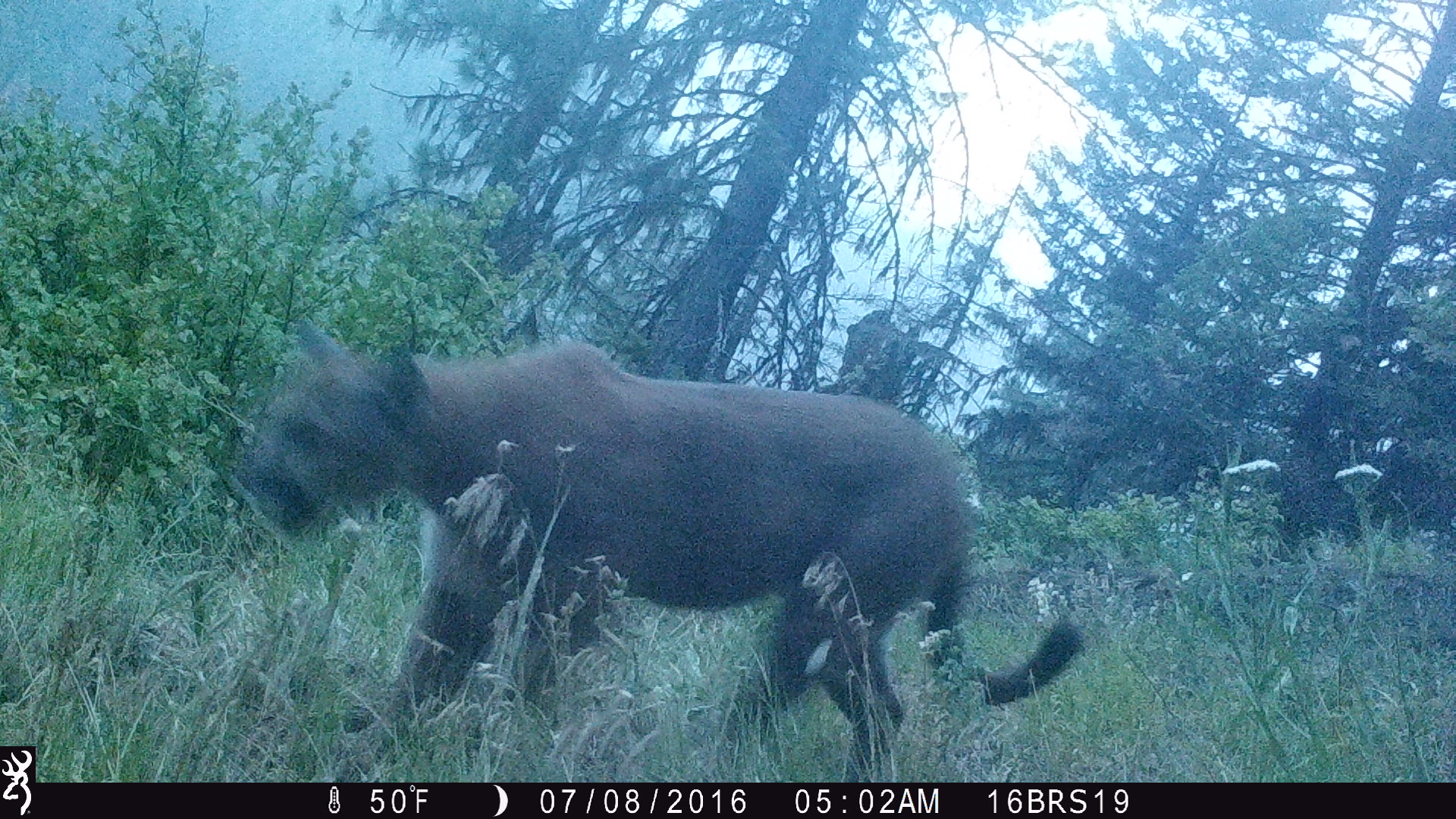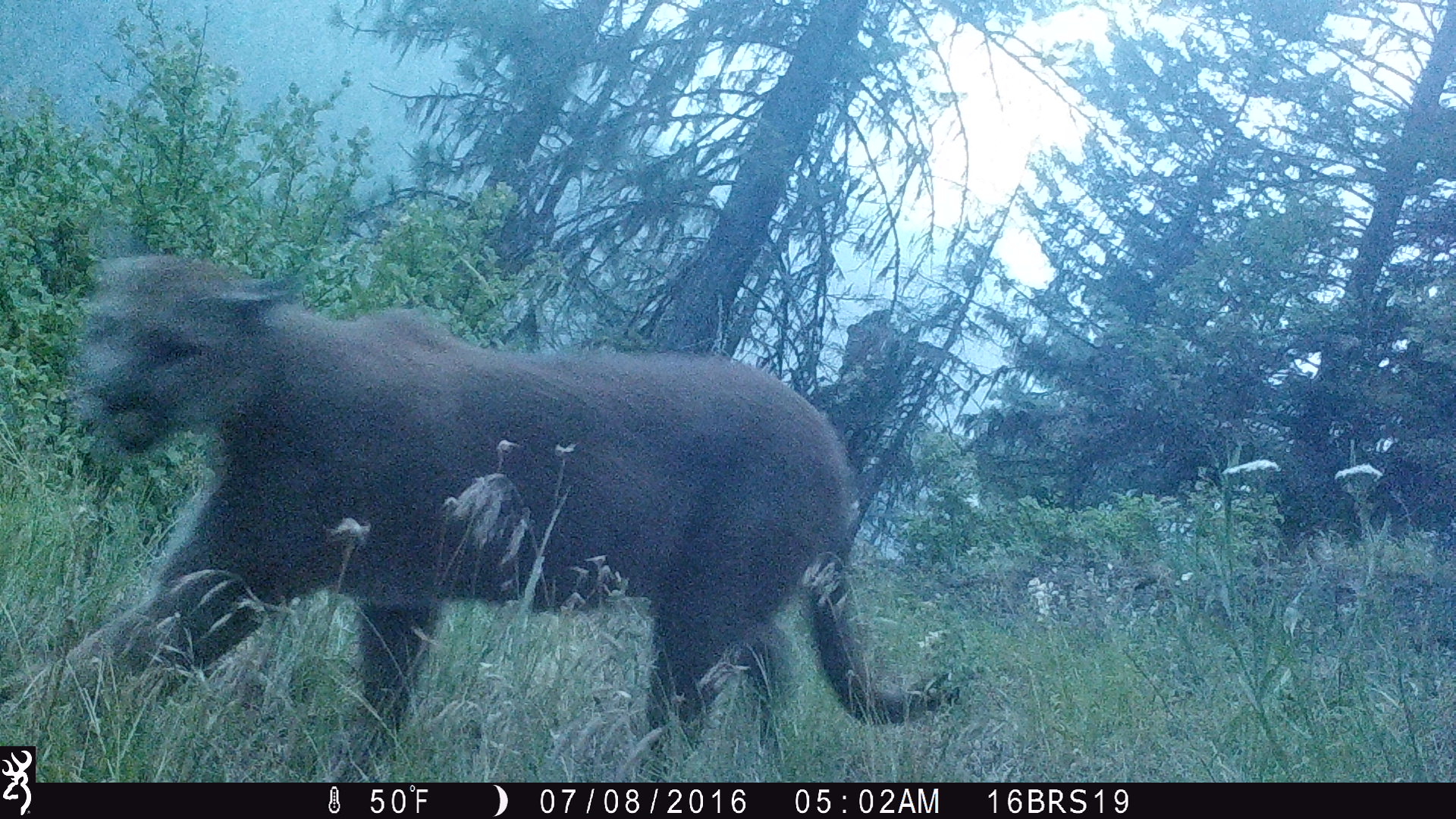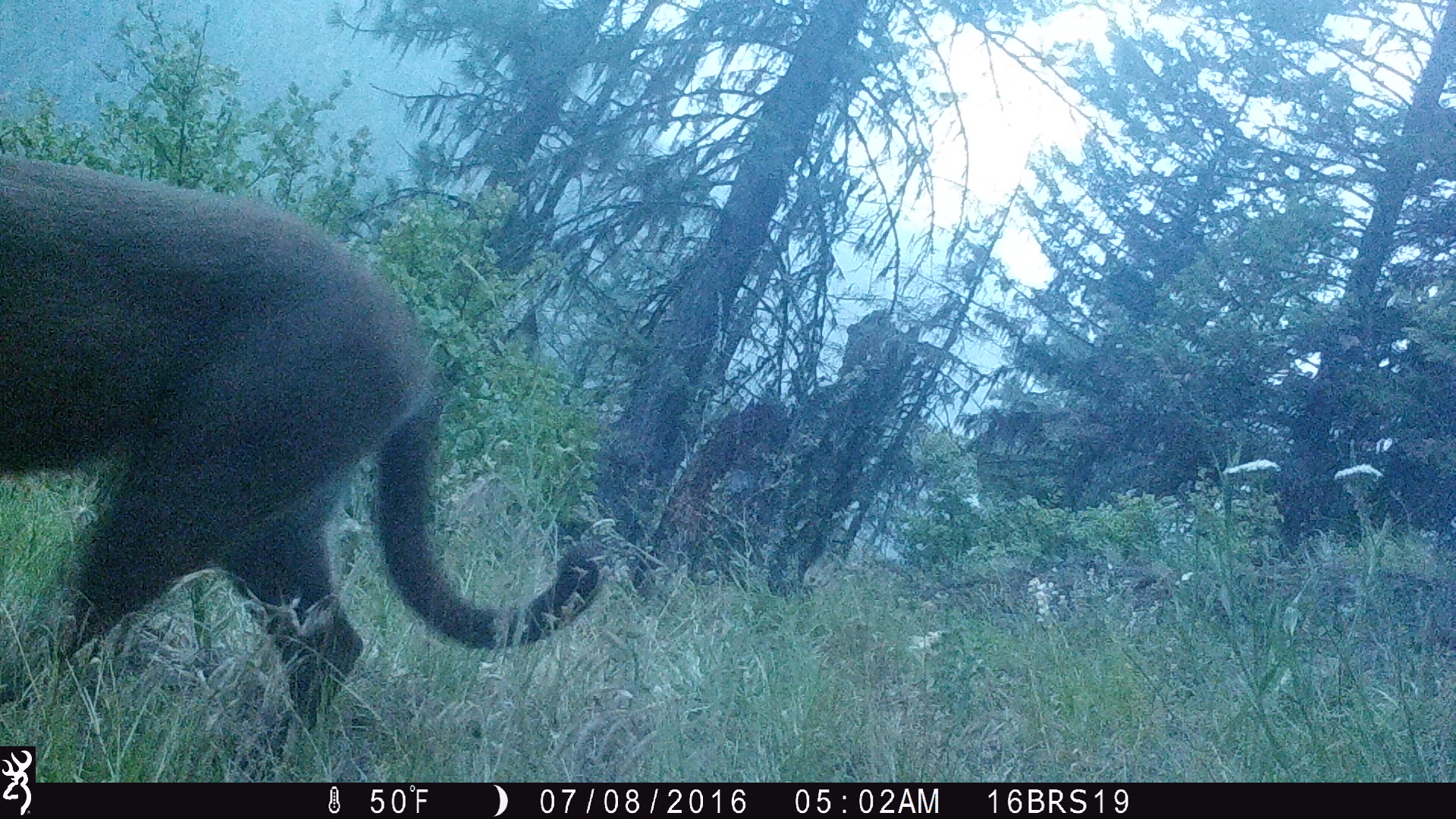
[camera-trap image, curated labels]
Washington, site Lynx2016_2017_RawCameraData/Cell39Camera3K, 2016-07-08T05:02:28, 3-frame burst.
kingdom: Animalia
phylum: Chordata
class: Mammalia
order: Carnivora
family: Felidae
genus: Puma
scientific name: Puma concolor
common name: mountain lion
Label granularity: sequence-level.